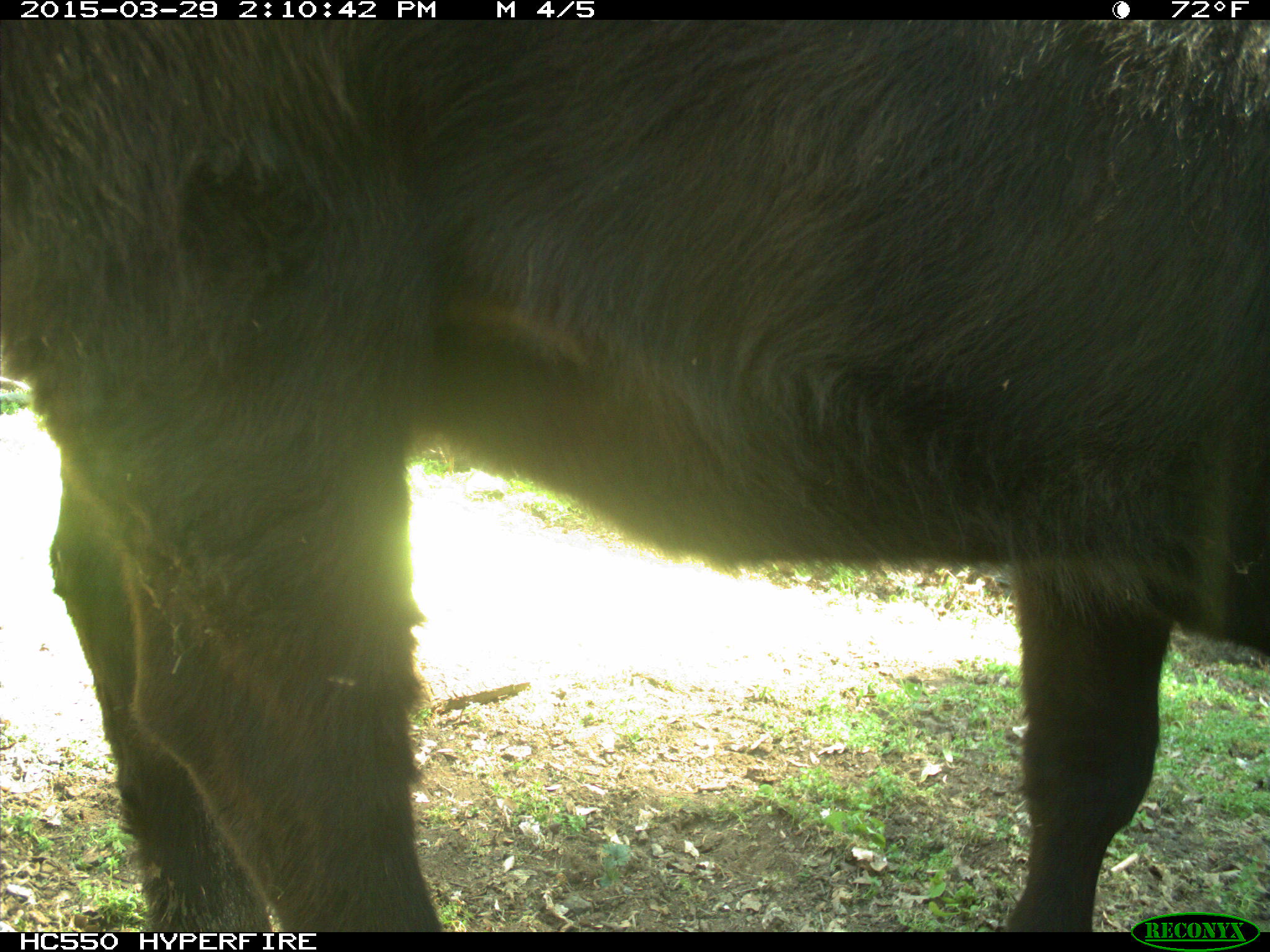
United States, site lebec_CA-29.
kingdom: Animalia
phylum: Chordata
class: Mammalia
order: Artiodactyla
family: Bovidae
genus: Bos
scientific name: Bos taurus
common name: domestic cow